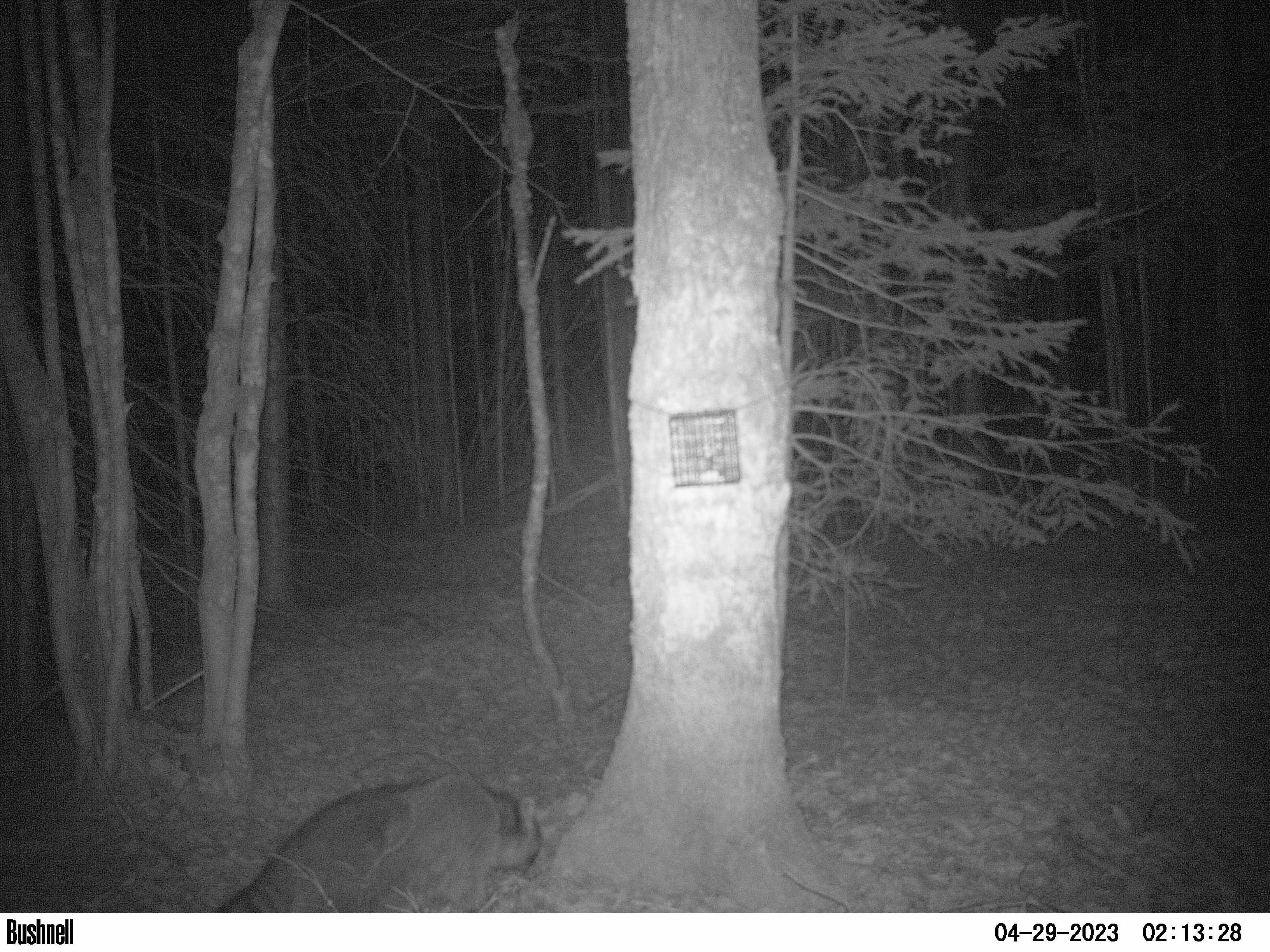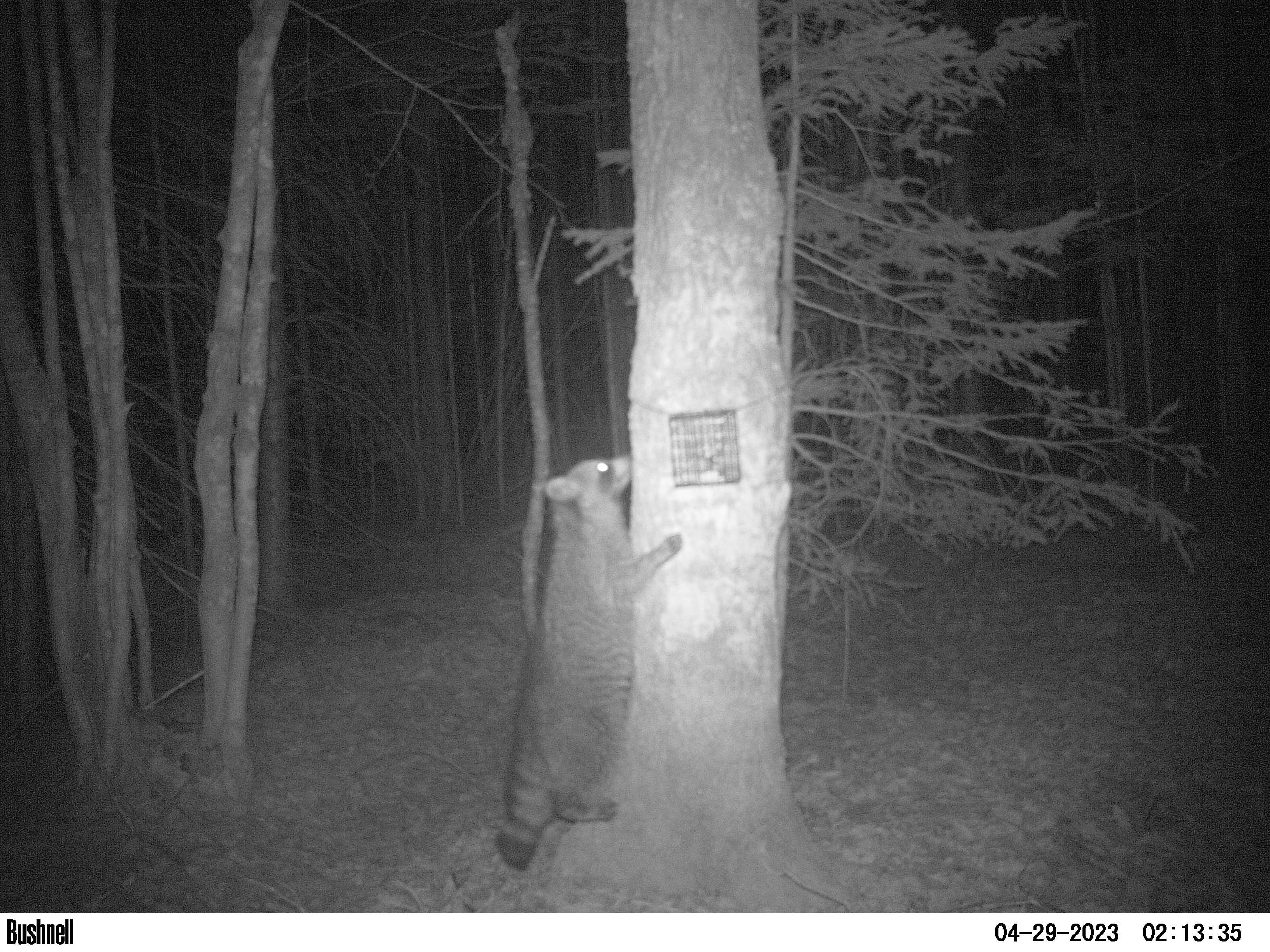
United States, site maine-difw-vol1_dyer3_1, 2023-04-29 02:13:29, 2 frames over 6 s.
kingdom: Animalia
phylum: Chordata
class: Mammalia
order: Carnivora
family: Procyonidae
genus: Procyon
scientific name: Procyon lotor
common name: raccoon